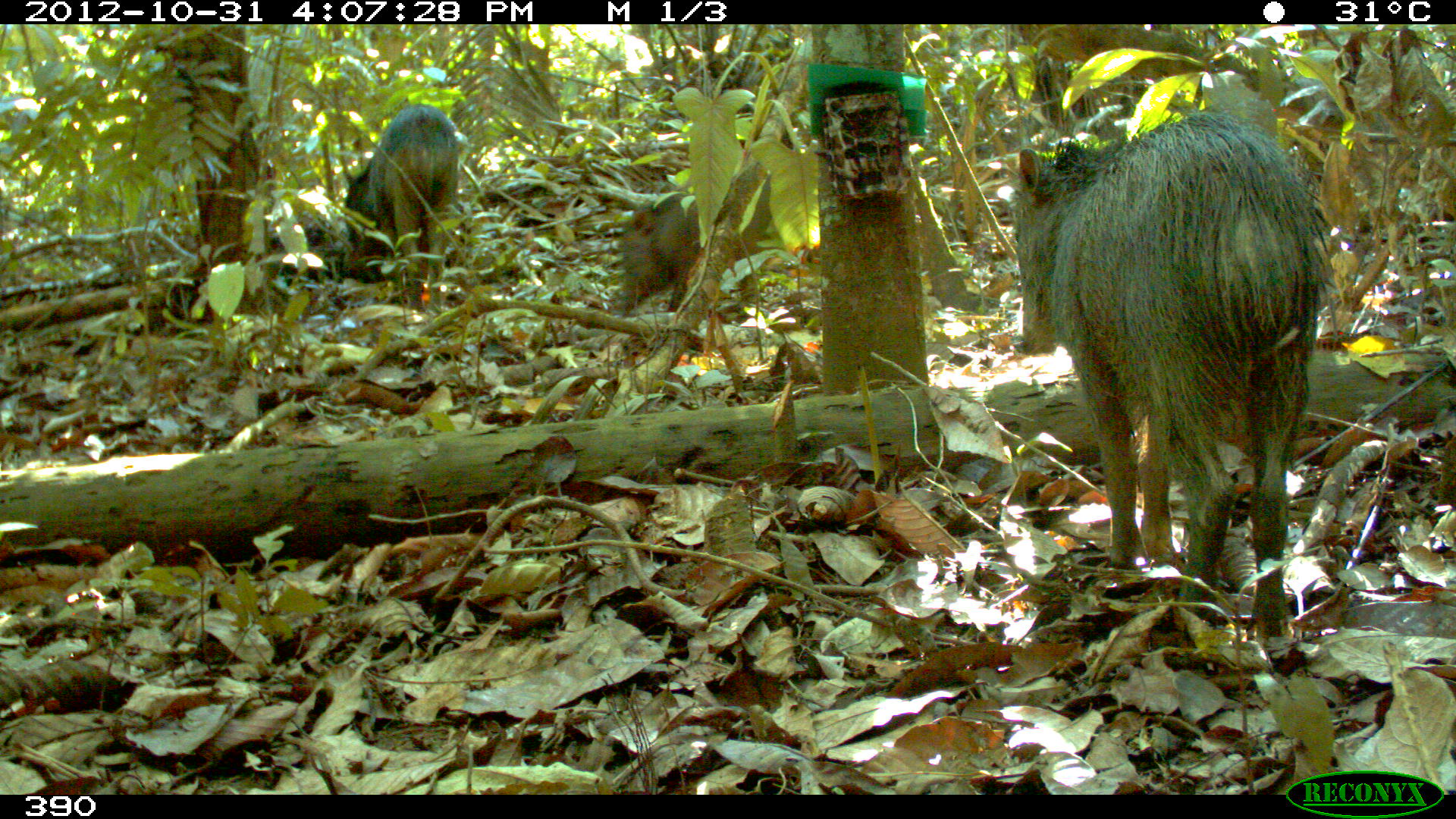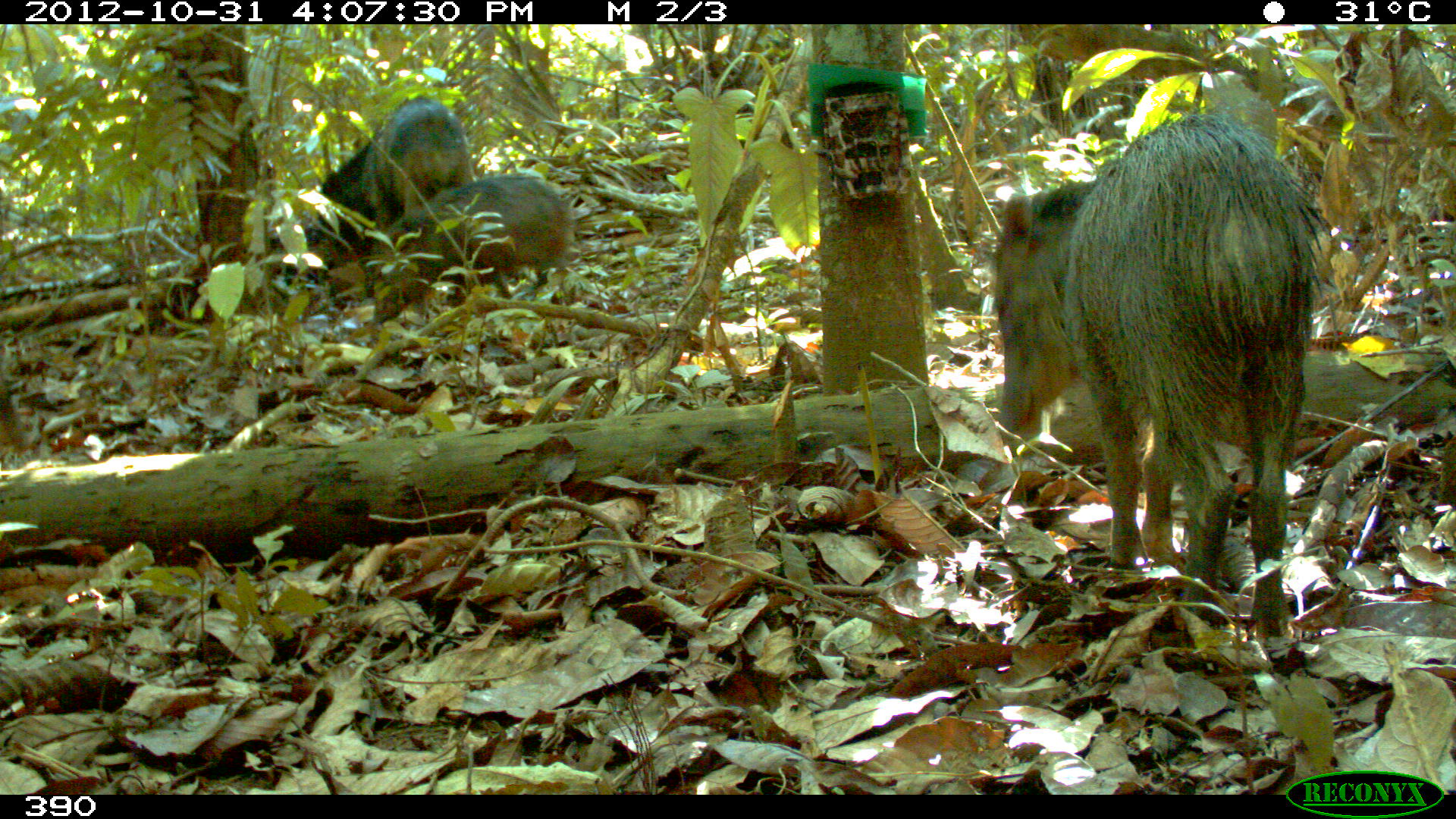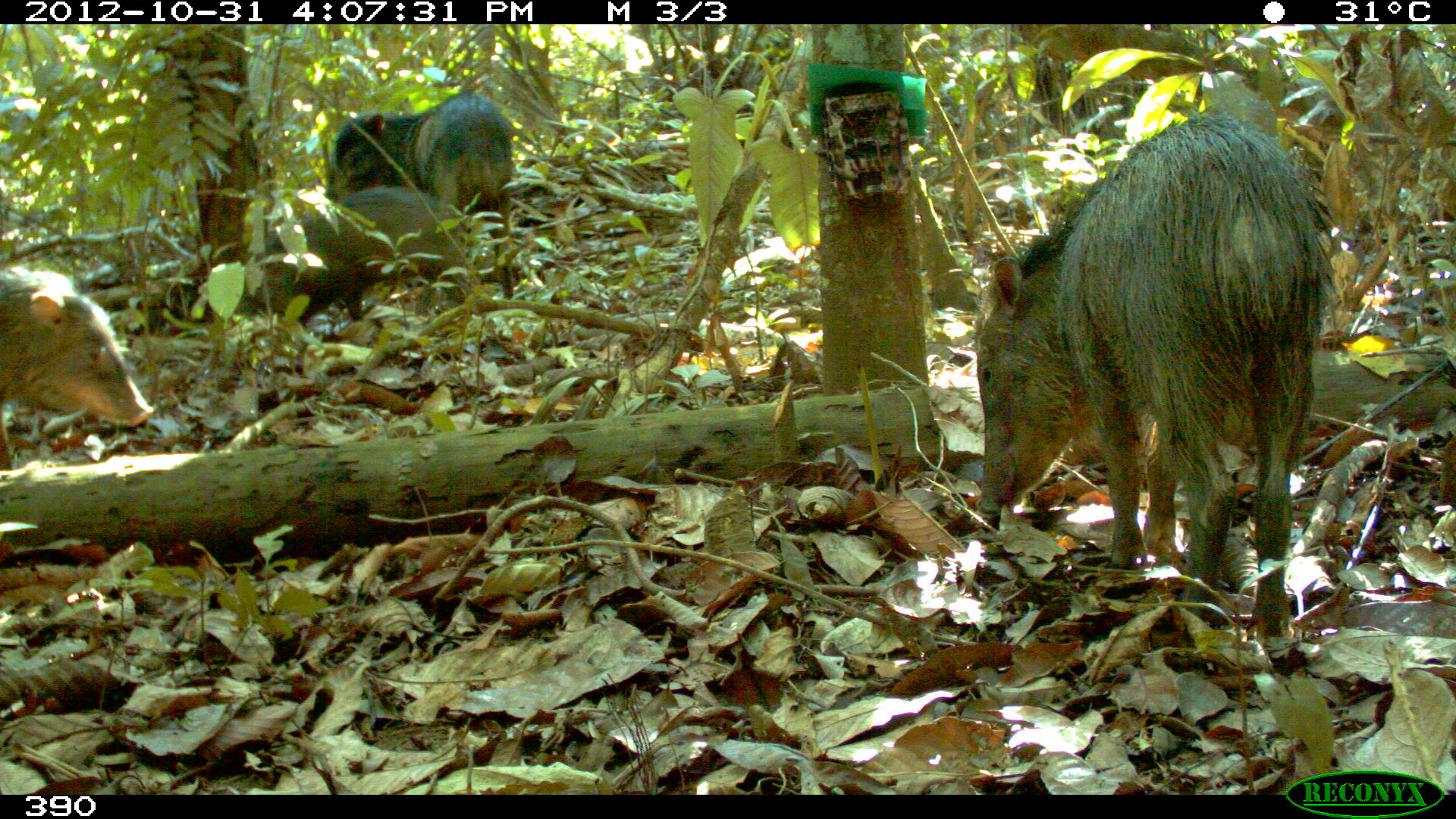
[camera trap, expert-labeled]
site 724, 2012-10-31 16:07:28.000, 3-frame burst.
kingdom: Animalia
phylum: Chordata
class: Mammalia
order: Artiodactyla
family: Tayassuidae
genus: Tayassu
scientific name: Tayassu pecari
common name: white-lipped peccary